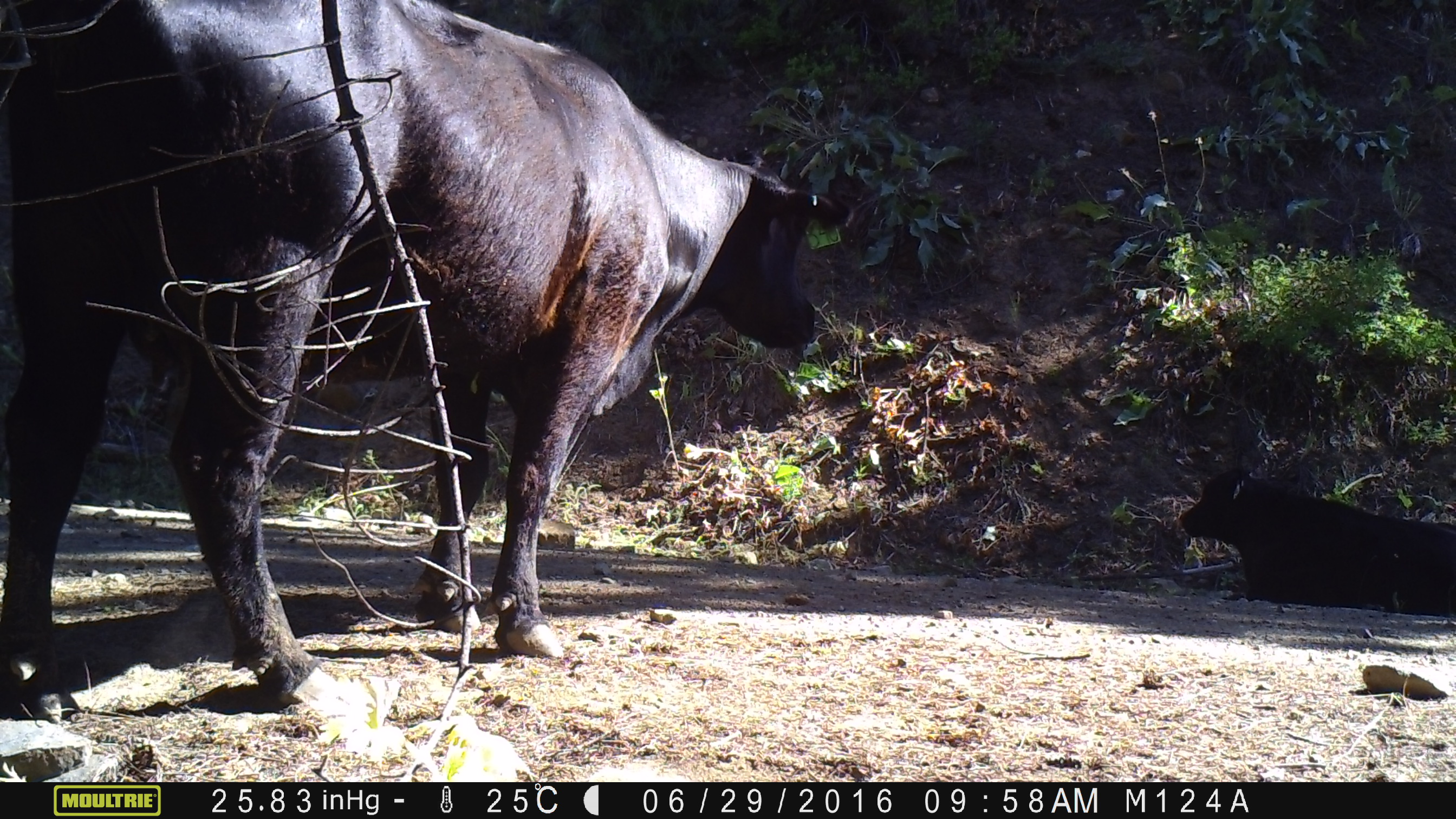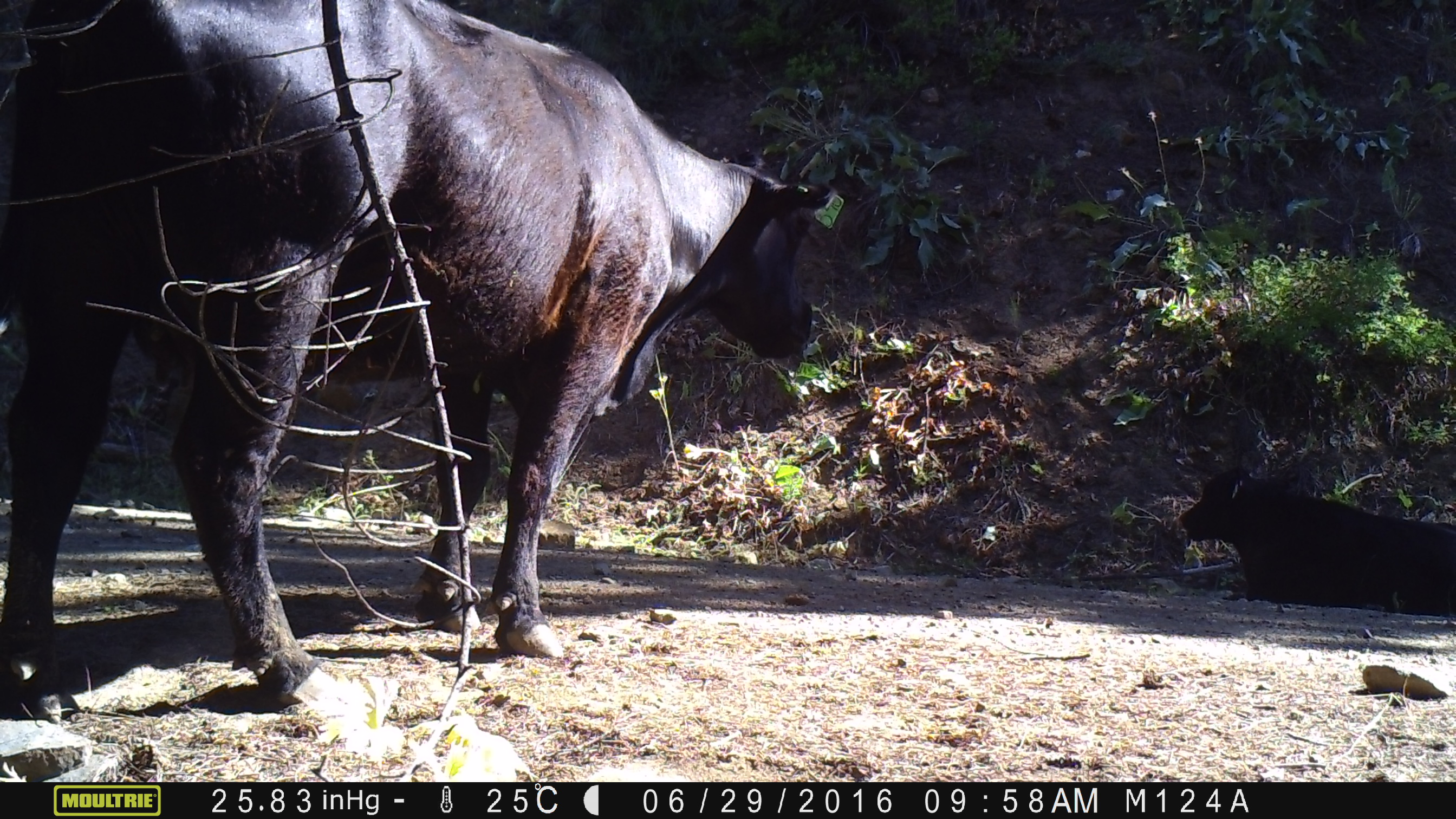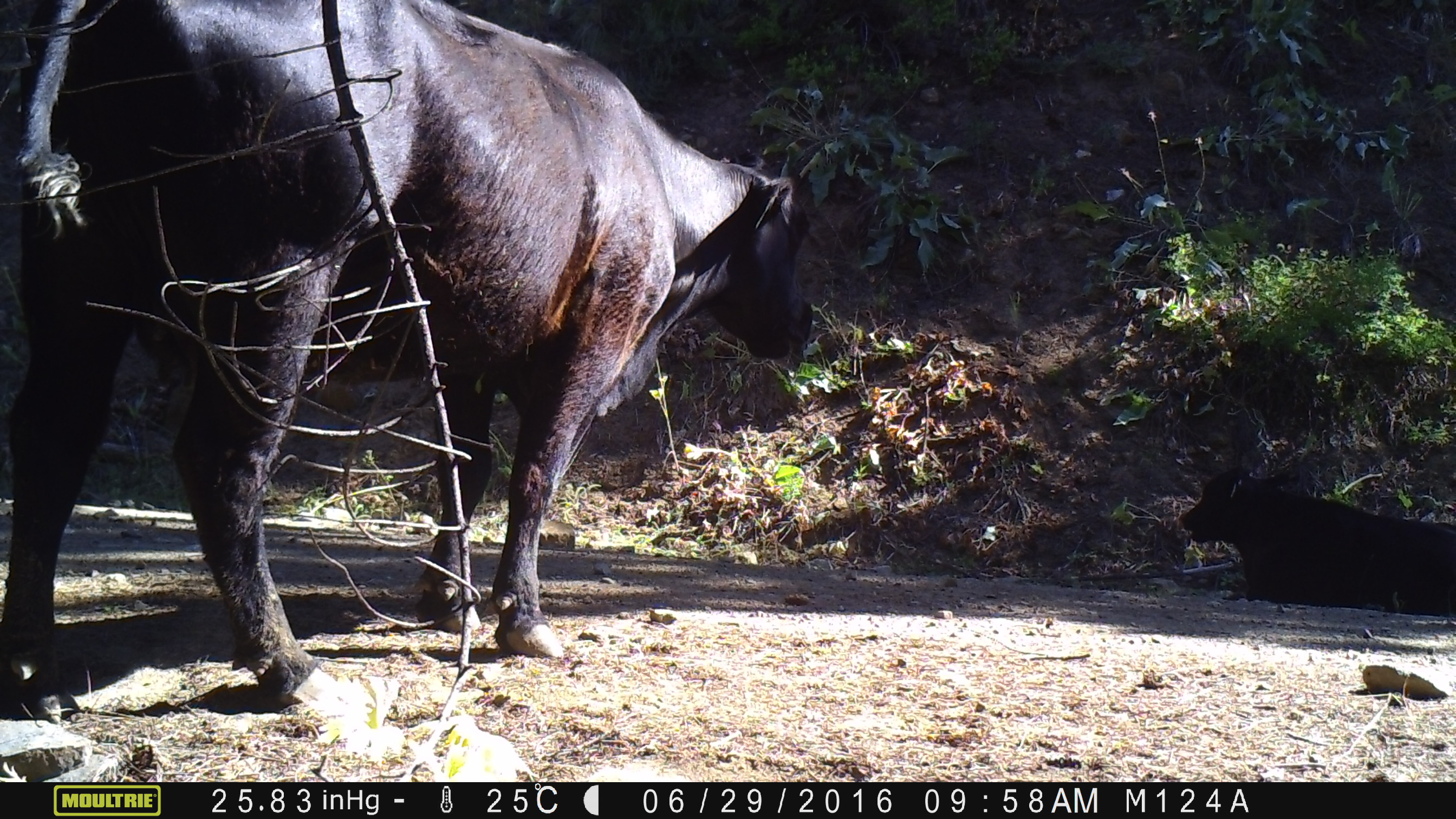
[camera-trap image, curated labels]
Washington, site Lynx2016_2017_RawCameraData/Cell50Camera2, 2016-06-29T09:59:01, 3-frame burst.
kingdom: Animalia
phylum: Chordata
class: Mammalia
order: Artiodactyla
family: Bovidae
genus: Bos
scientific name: Bos taurus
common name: domestic cattle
Domestic cattle (Bos taurus). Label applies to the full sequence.